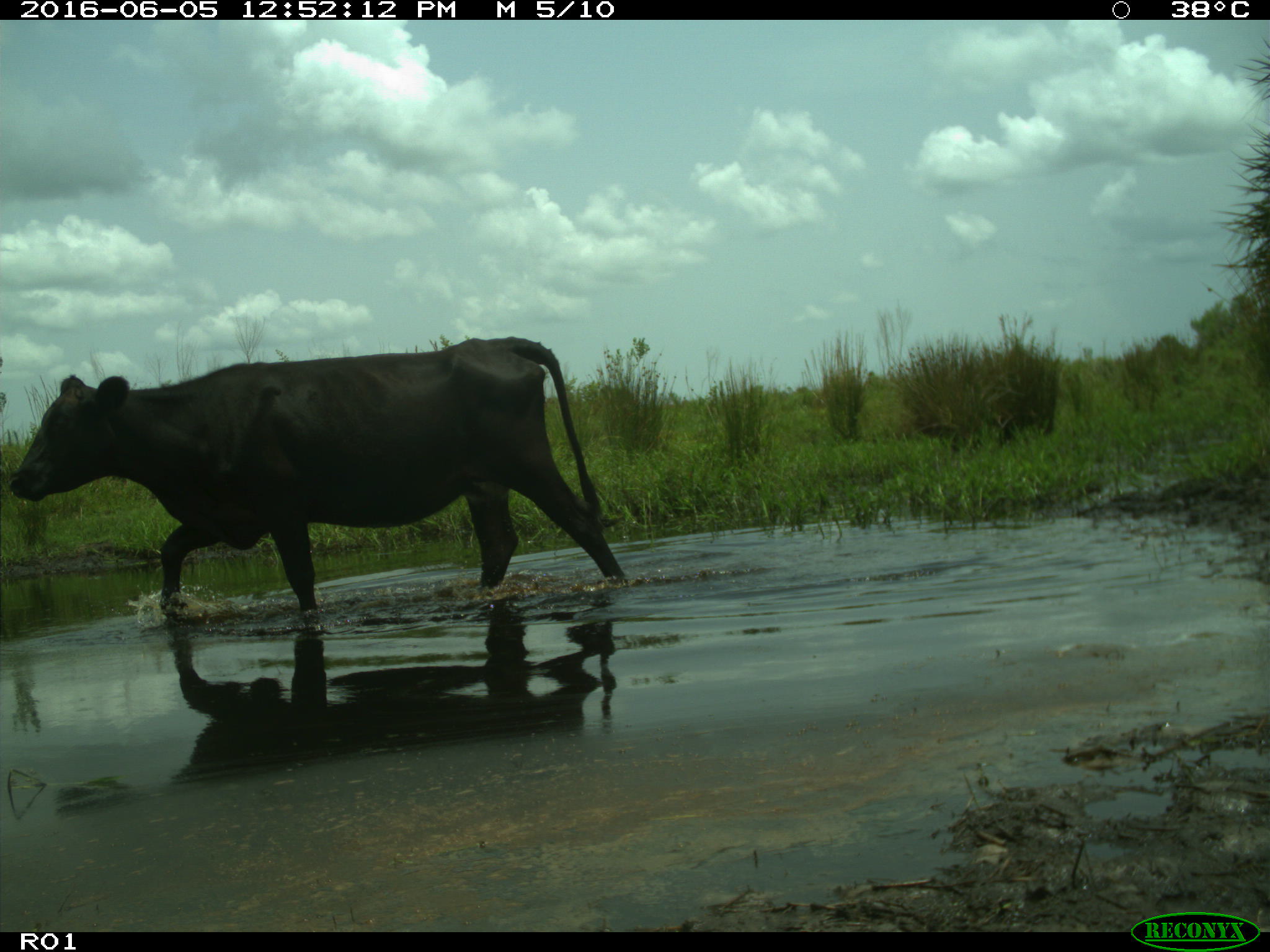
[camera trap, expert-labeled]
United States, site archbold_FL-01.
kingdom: Animalia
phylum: Chordata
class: Mammalia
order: Artiodactyla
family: Bovidae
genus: Bos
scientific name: Bos taurus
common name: domestic cow